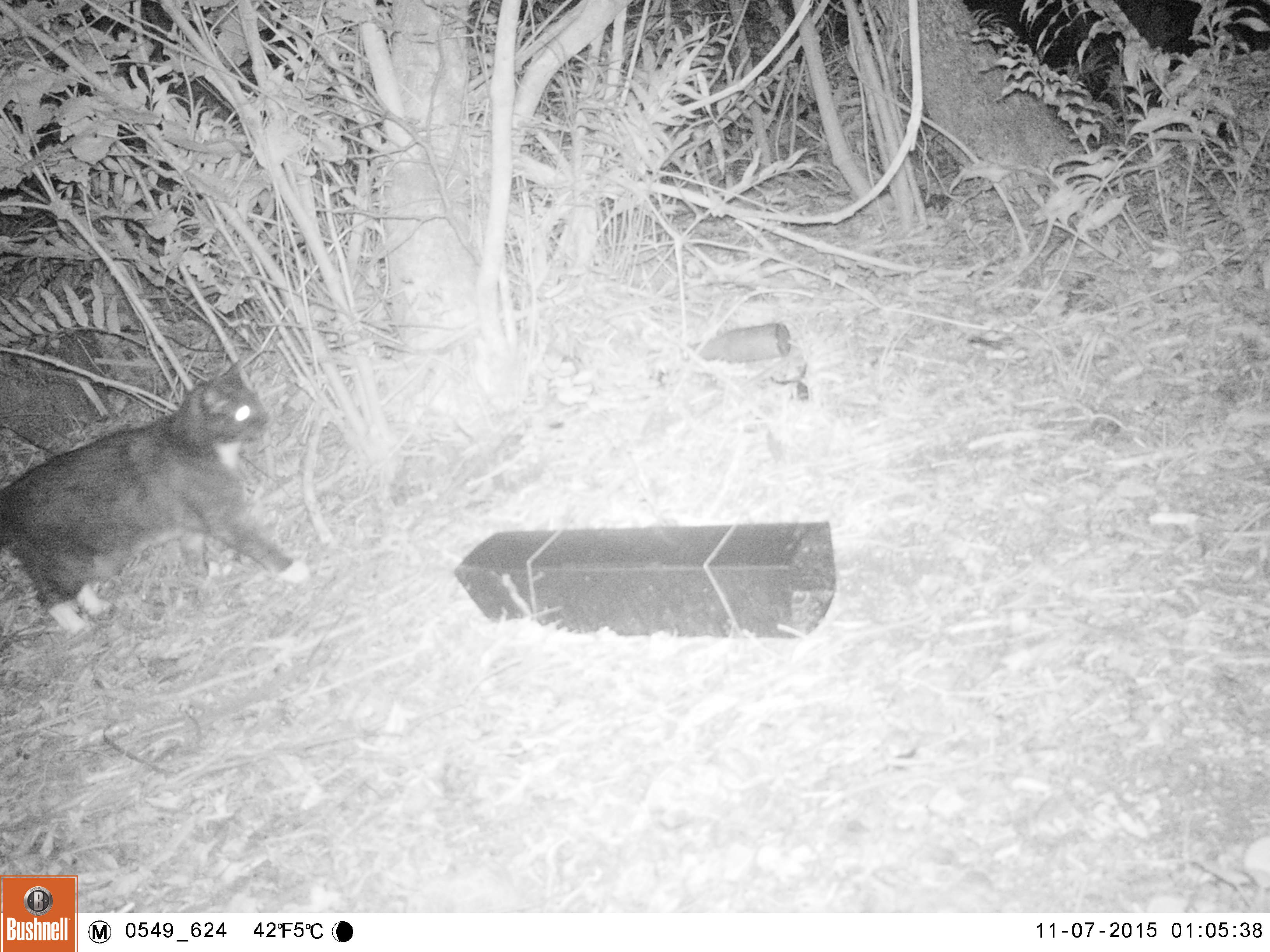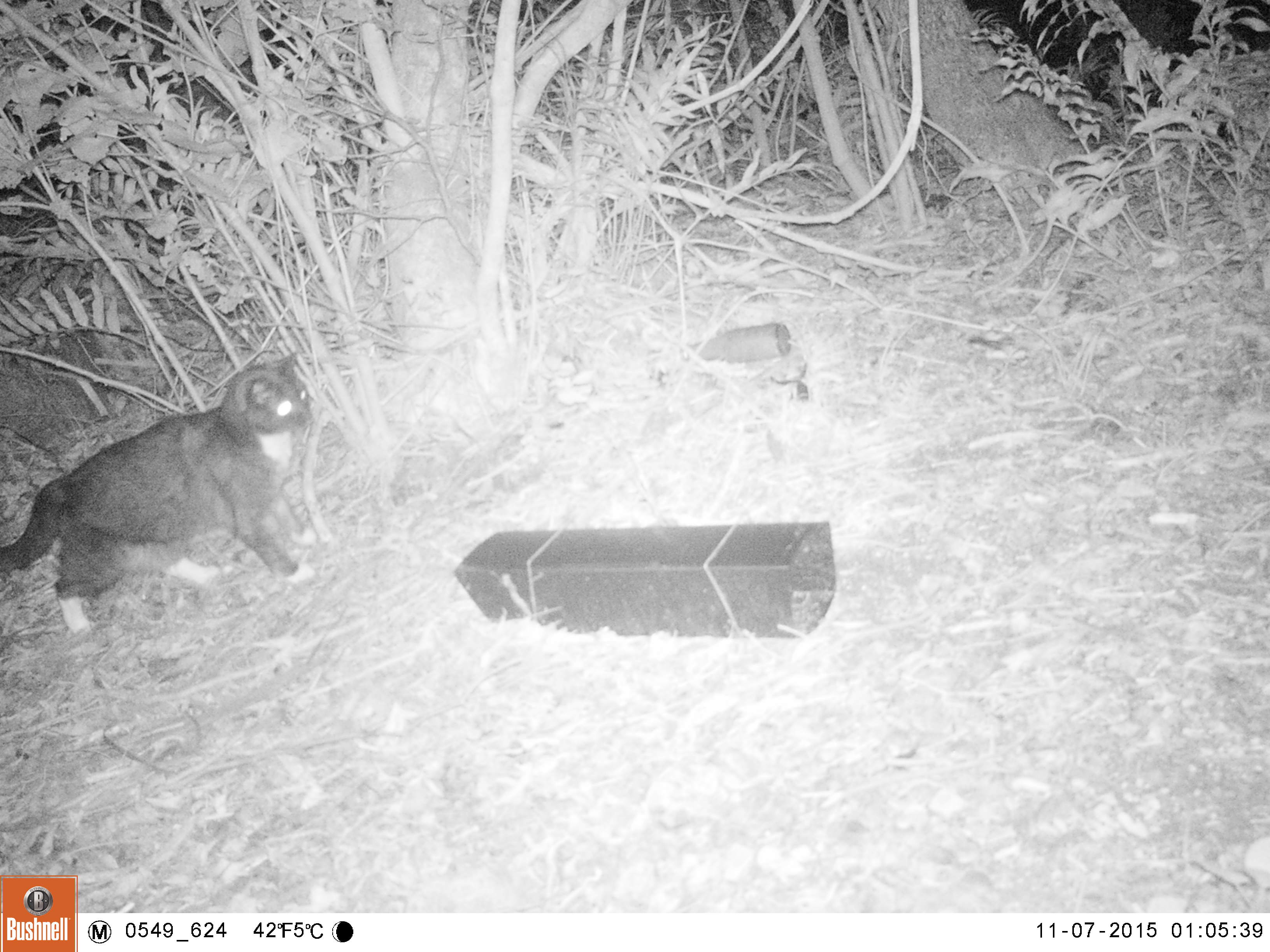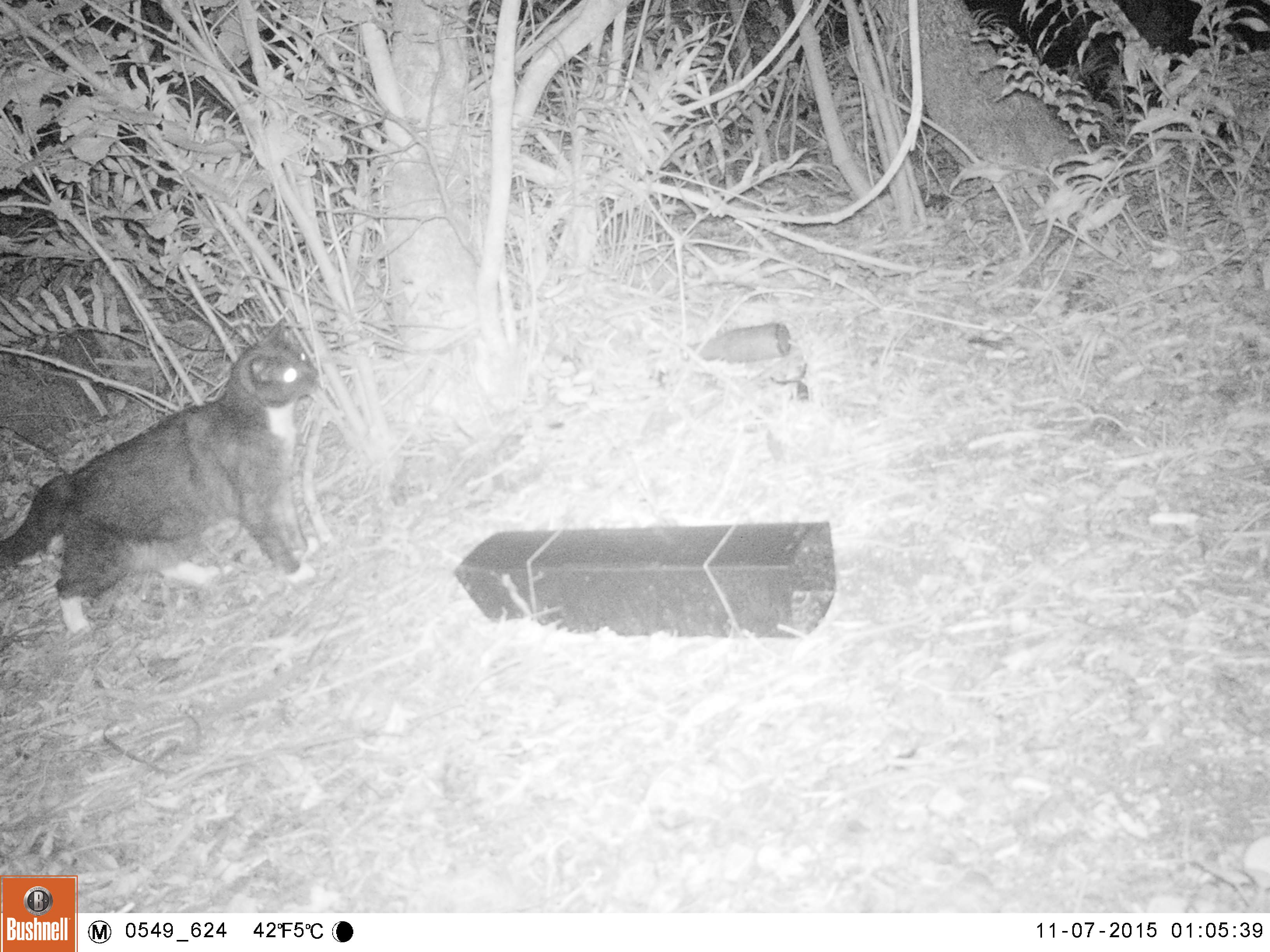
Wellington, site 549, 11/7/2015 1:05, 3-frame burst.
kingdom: Animalia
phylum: Chordata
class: Mammalia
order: Carnivora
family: Felidae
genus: Felis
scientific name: Felis catus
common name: cat